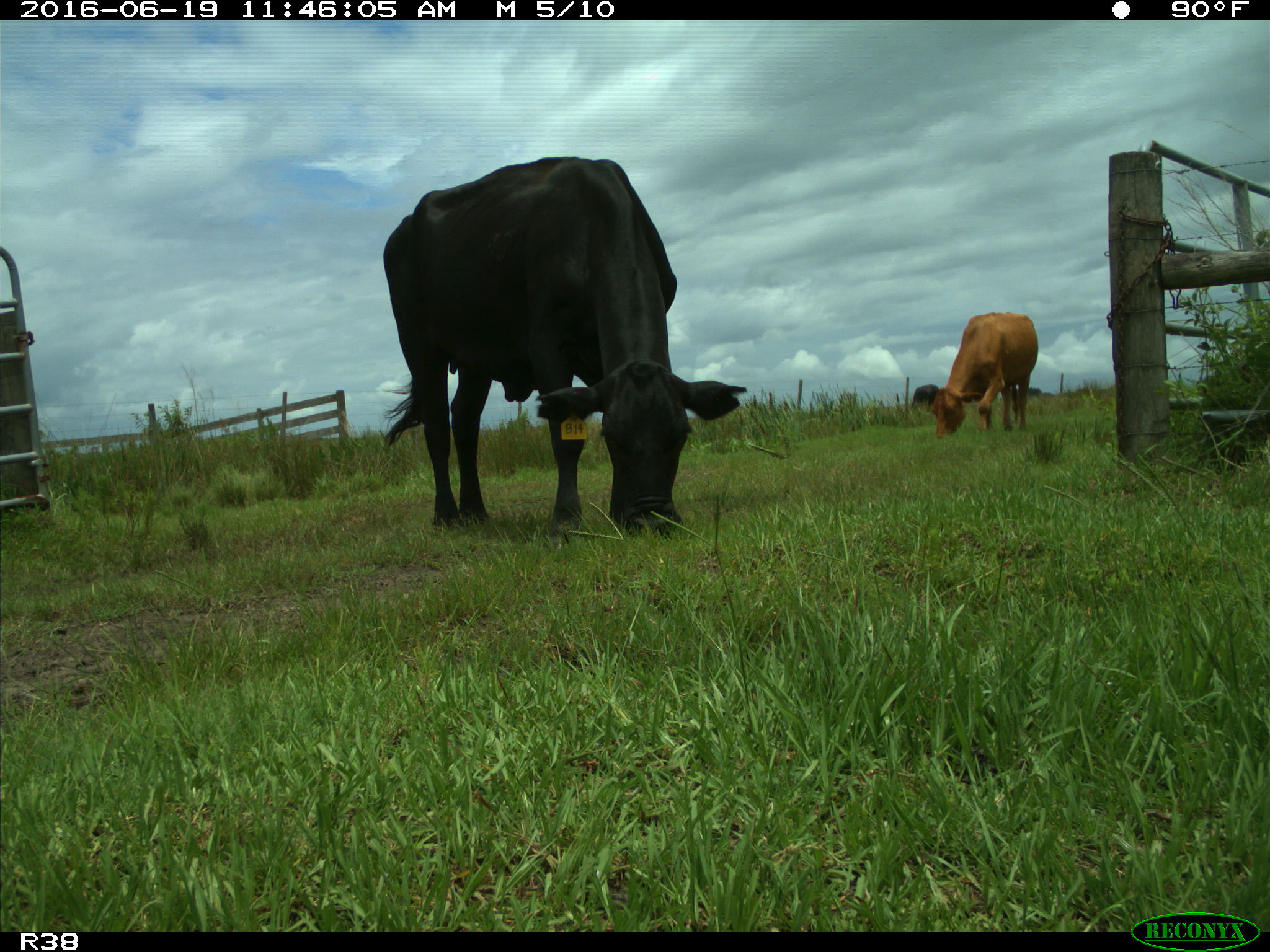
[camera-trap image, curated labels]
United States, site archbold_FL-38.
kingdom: Animalia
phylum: Chordata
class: Mammalia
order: Artiodactyla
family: Bovidae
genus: Bos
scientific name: Bos taurus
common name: domestic cow